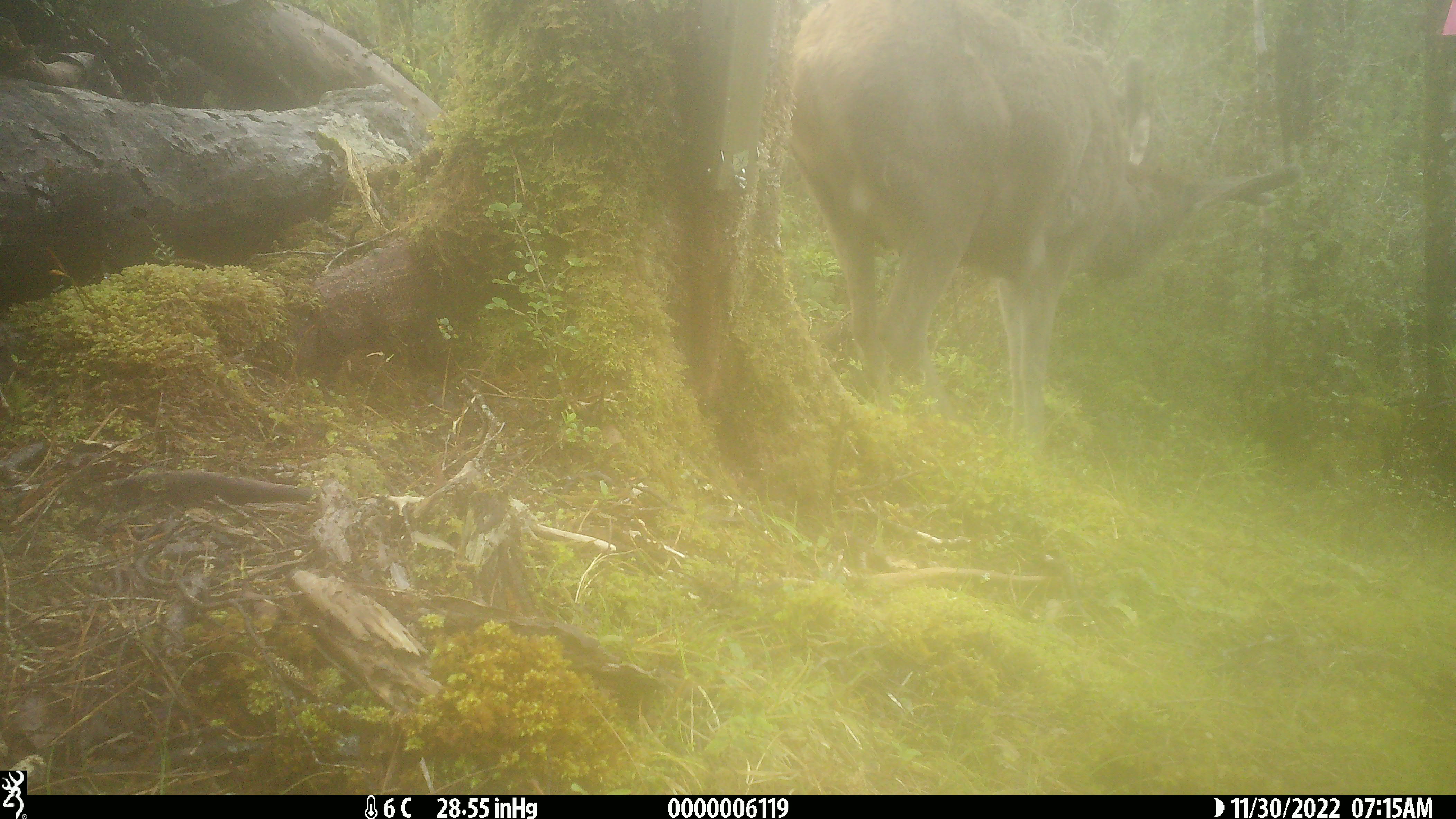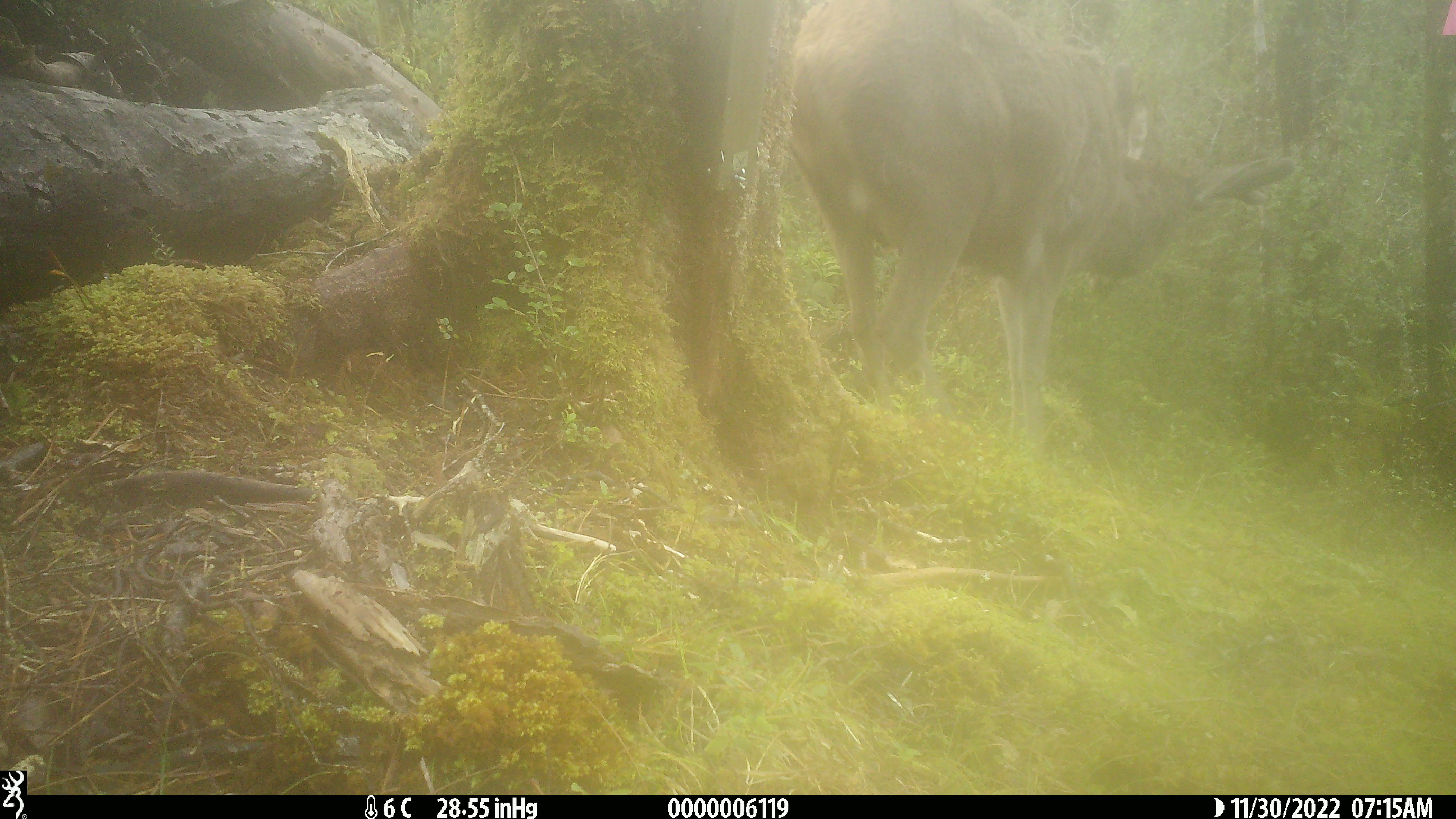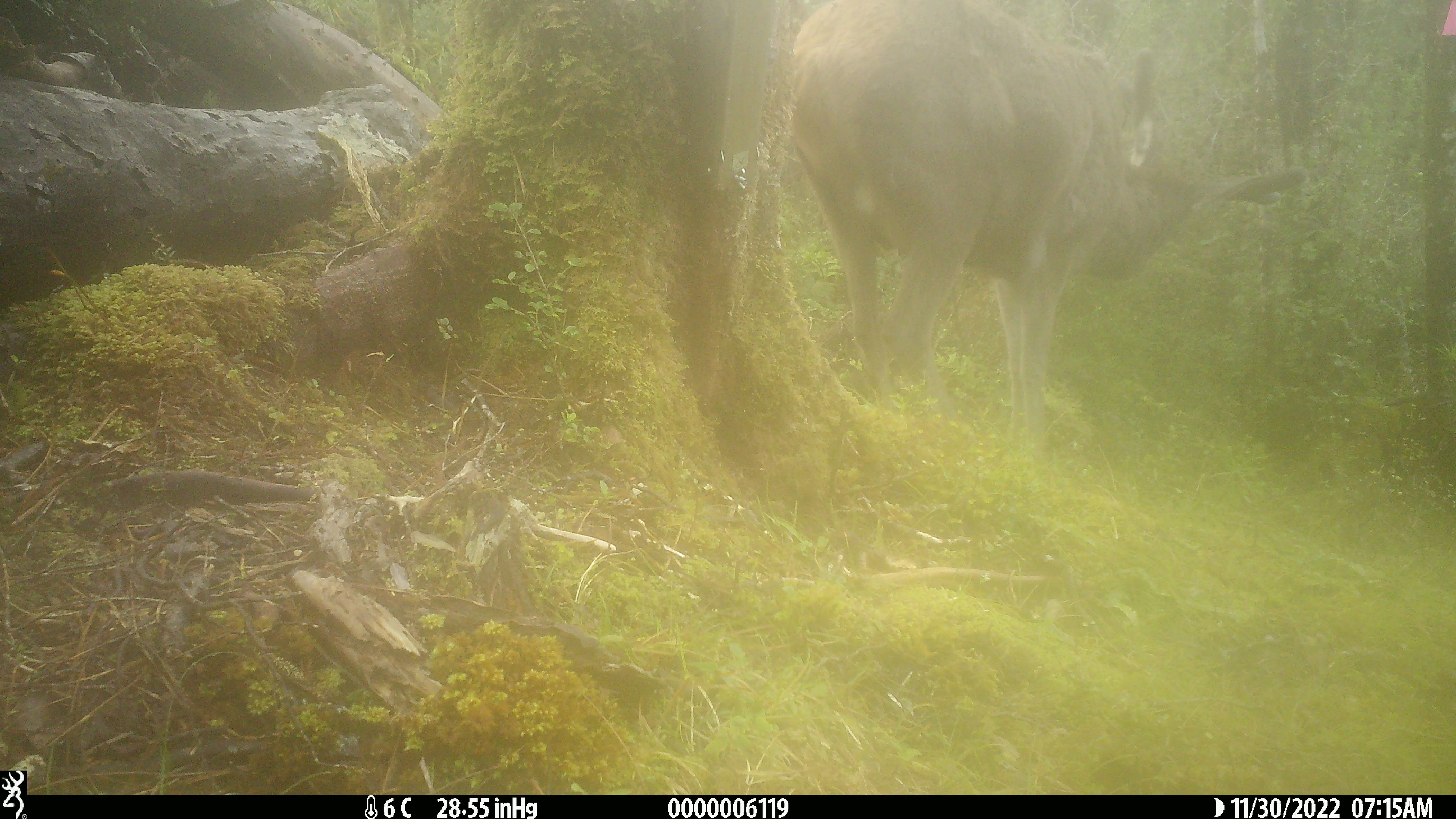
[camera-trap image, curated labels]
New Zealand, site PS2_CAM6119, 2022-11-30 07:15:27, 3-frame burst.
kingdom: Animalia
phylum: Chordata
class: Mammalia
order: Artiodactyla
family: Cervidae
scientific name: Cervidae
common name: deer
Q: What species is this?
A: Deer (Cervidae).